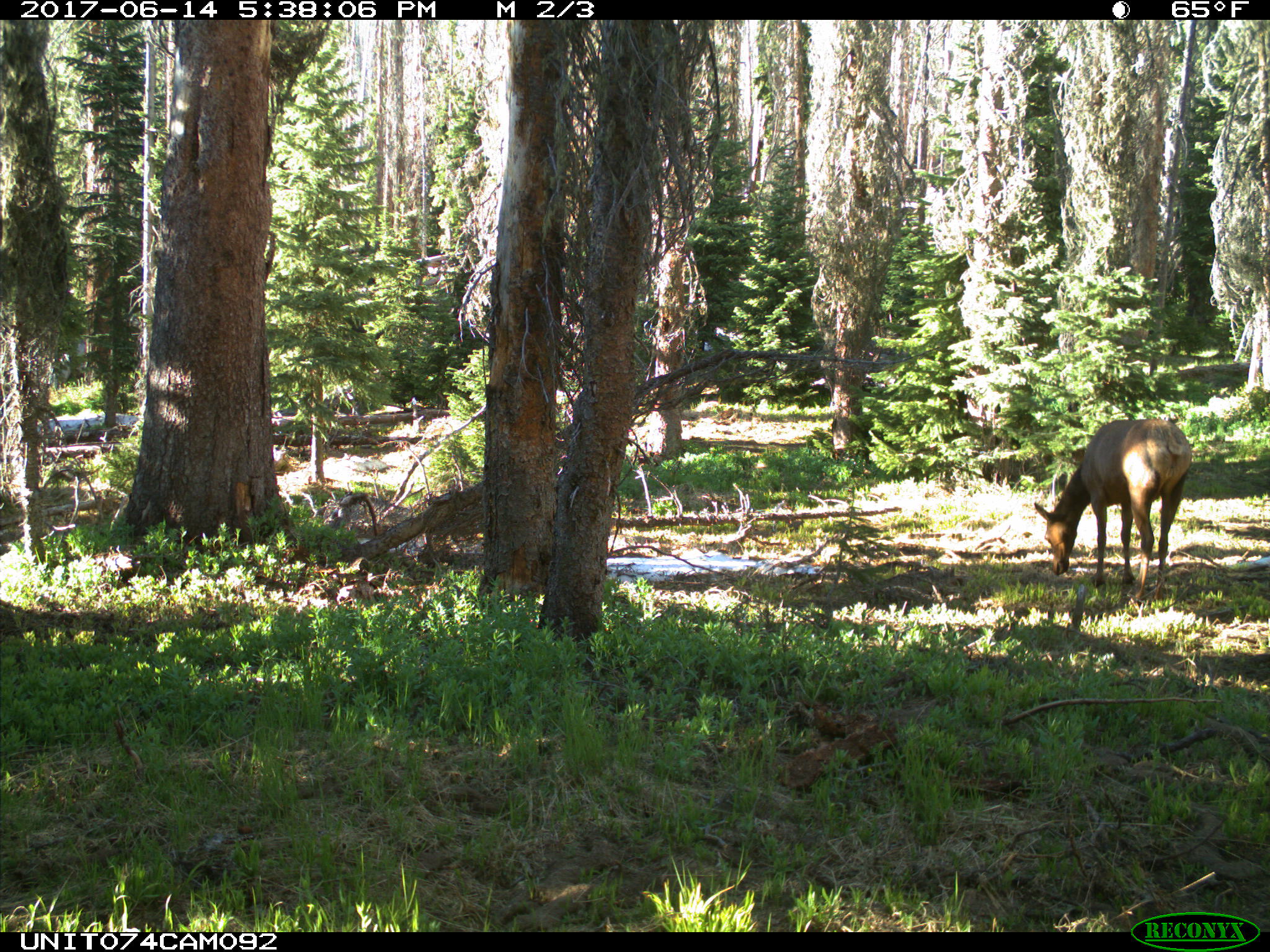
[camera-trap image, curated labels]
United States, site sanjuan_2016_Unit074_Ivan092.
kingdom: Animalia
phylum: Chordata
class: Mammalia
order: Artiodactyla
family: Cervidae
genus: Cervus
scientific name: Cervus elaphus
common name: red deer